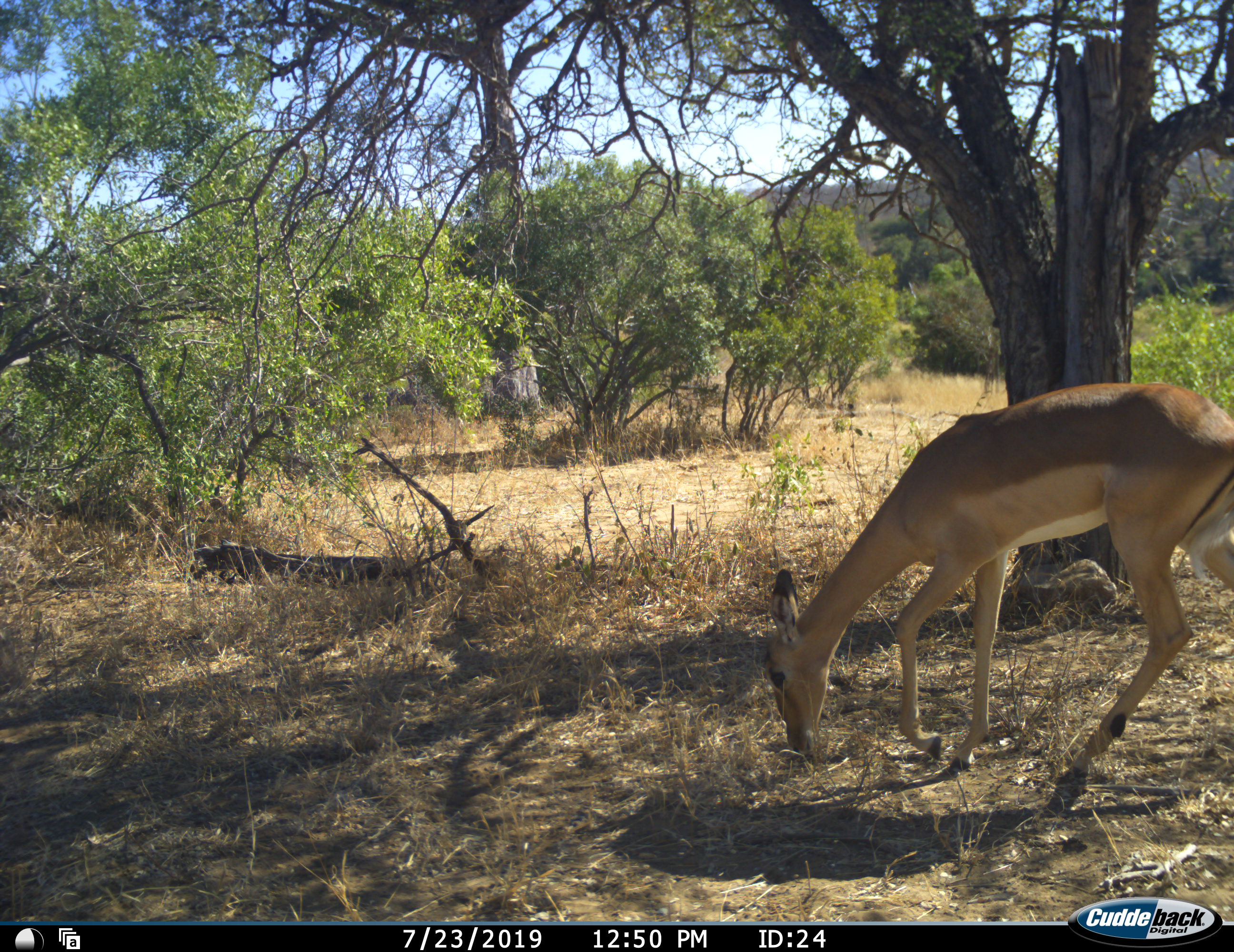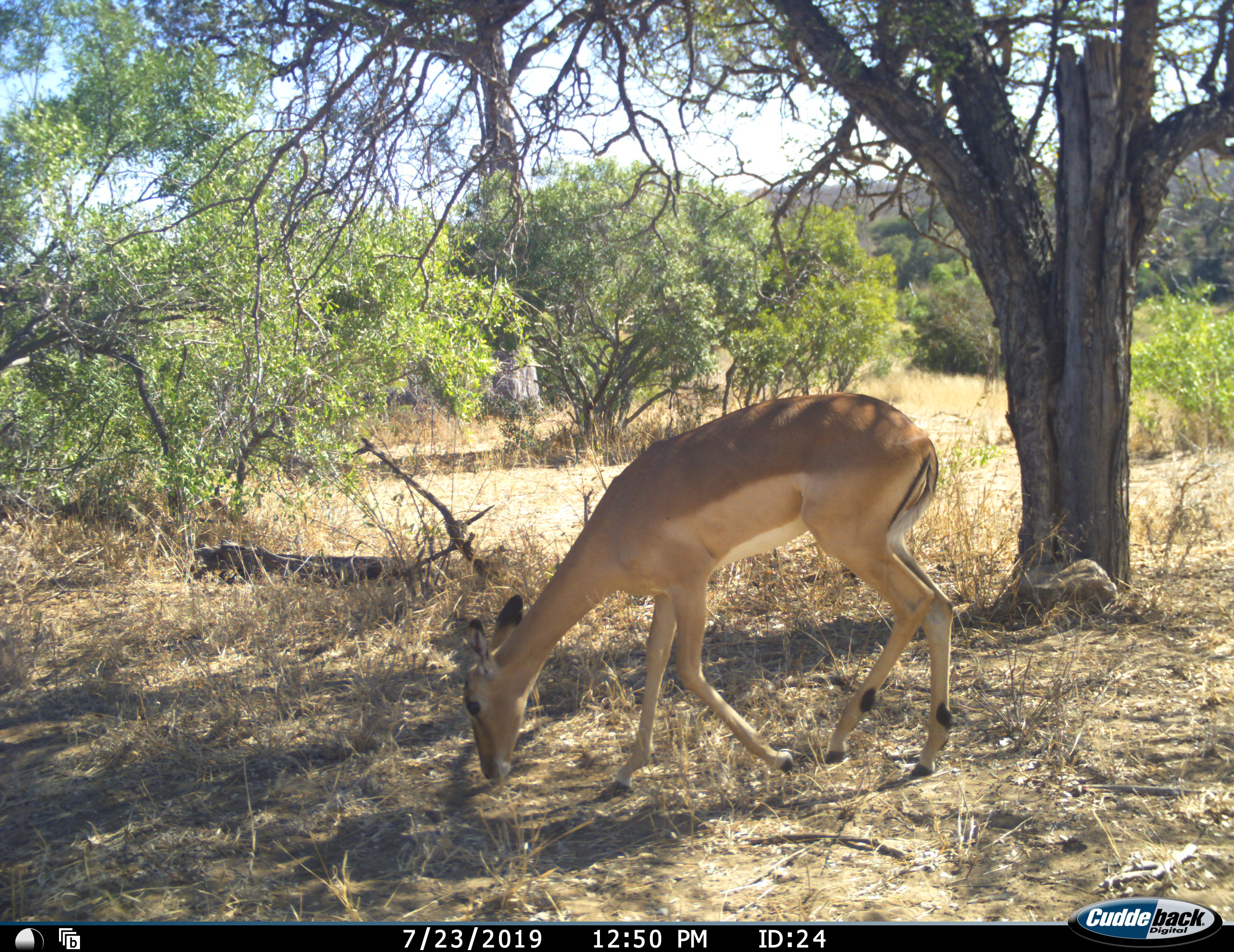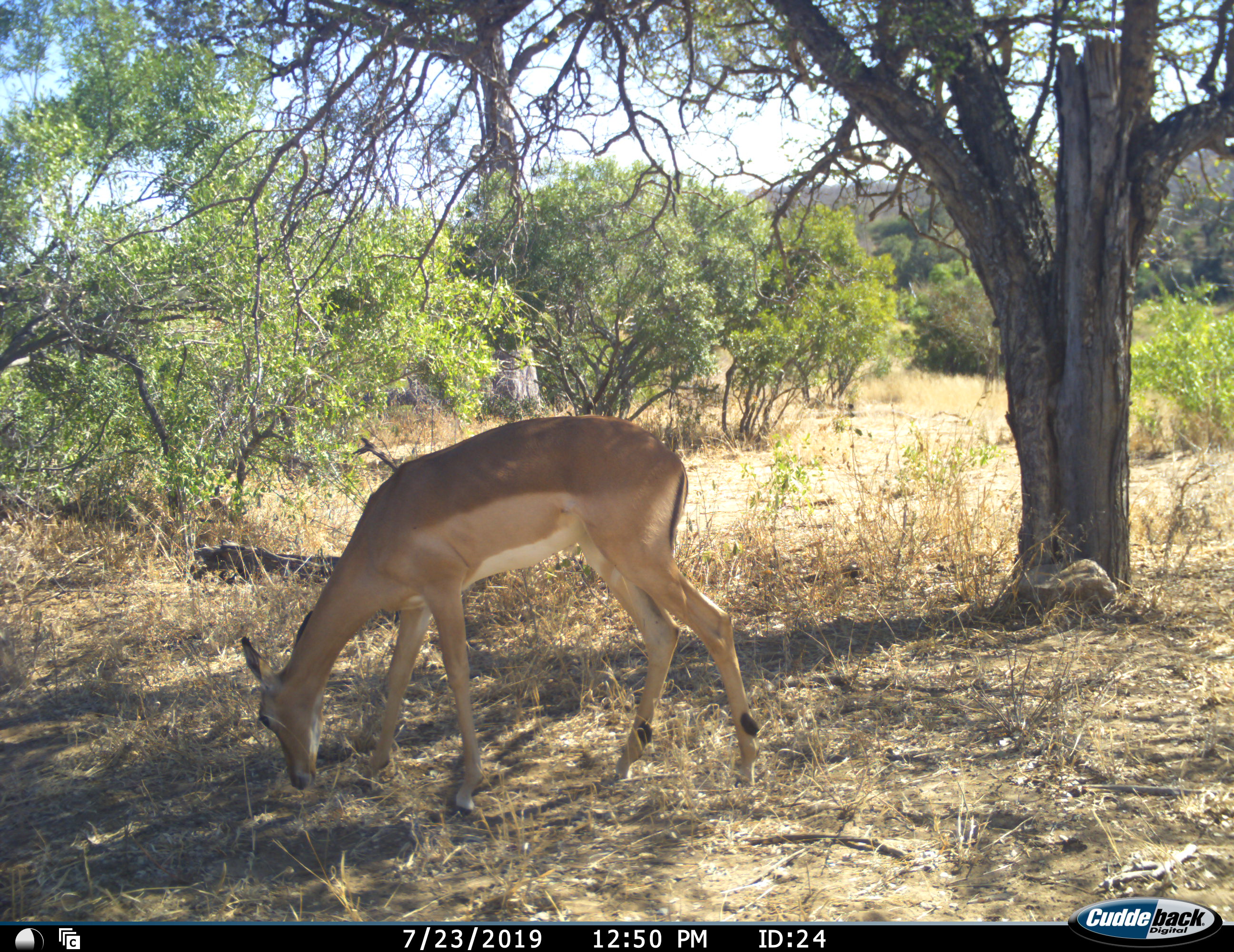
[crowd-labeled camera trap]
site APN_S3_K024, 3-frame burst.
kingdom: Animalia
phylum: Chordata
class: Mammalia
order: Artiodactyla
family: Bovidae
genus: Aepyceros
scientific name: Aepyceros melampus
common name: impala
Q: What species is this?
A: Impala (Aepyceros melampus).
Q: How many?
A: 1.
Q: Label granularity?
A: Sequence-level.